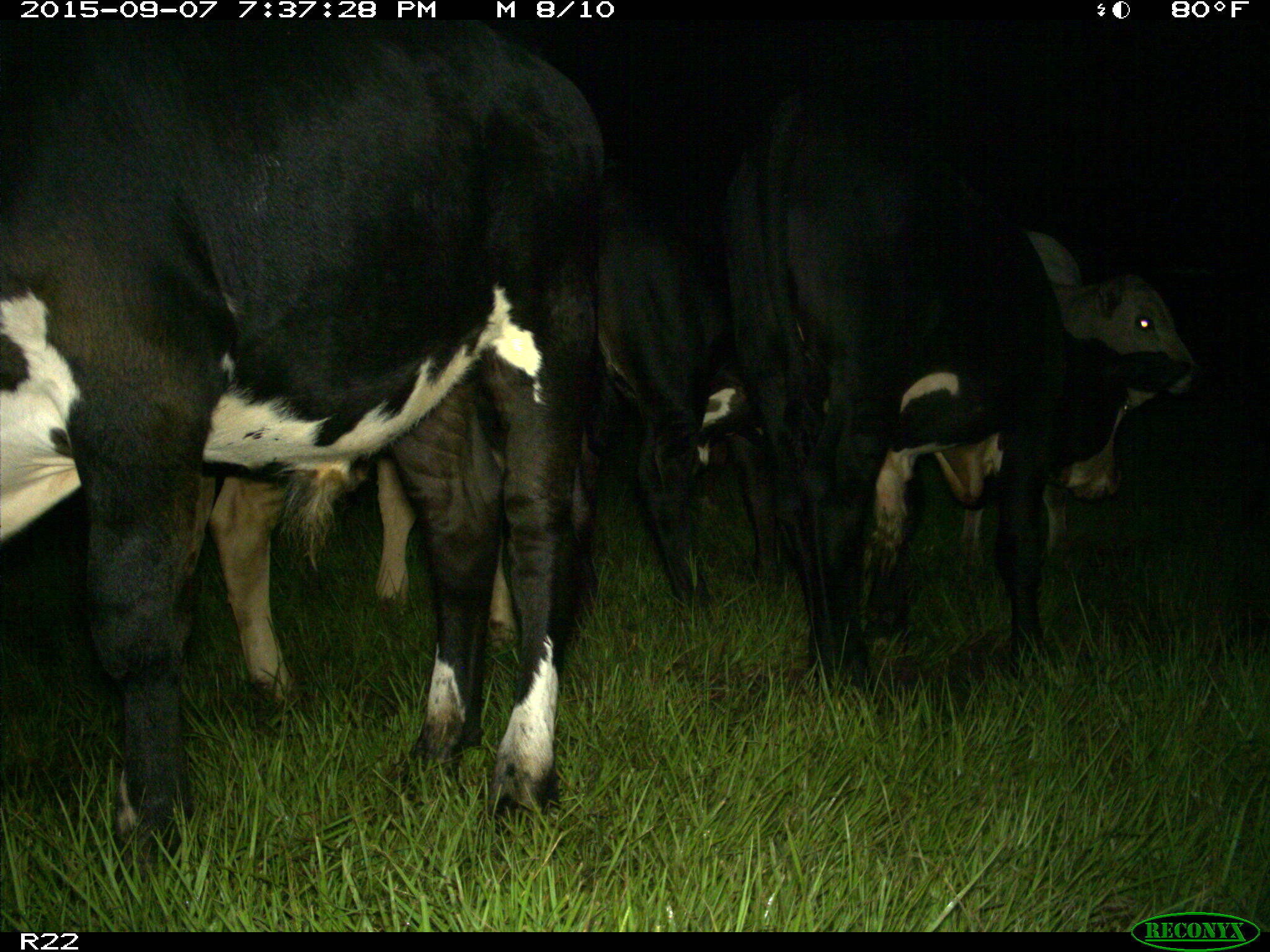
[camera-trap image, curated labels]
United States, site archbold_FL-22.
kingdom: Animalia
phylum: Chordata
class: Mammalia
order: Artiodactyla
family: Bovidae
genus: Bos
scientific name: Bos taurus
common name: domestic cow